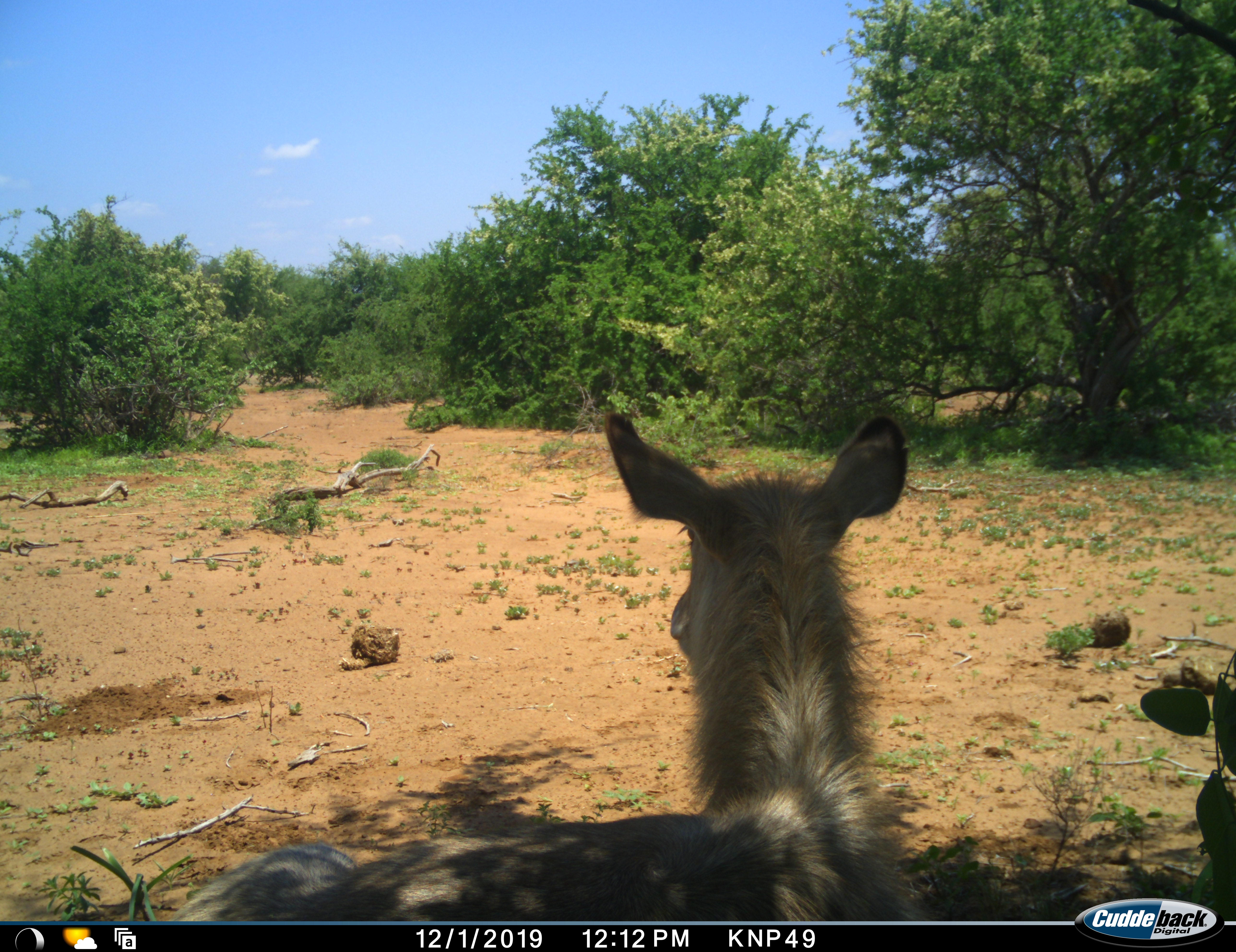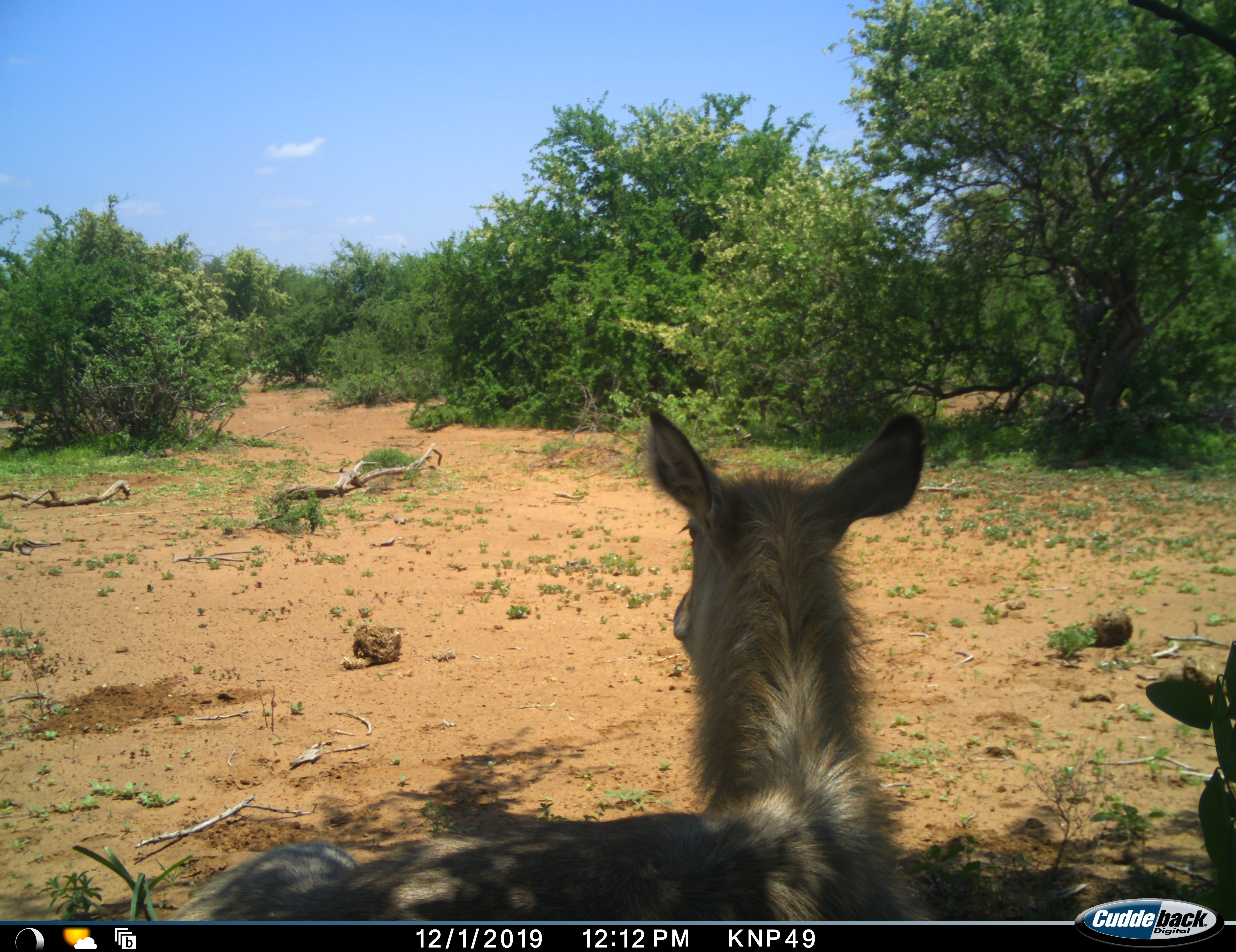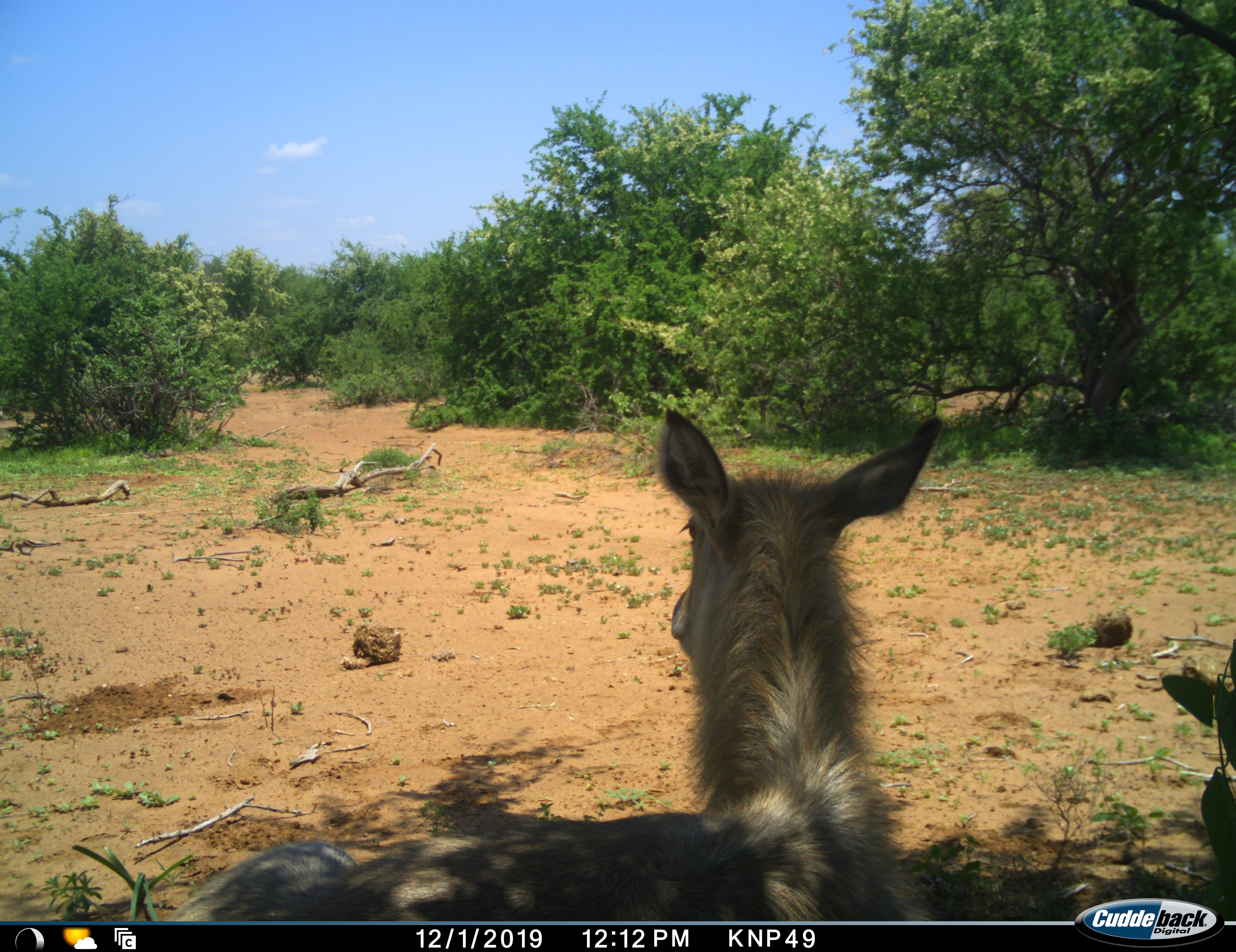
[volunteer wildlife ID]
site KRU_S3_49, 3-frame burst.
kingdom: Animalia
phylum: Chordata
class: Mammalia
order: Artiodactyla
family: Bovidae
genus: Kobus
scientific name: Kobus ellipsiprymnus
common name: waterbuck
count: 1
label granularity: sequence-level